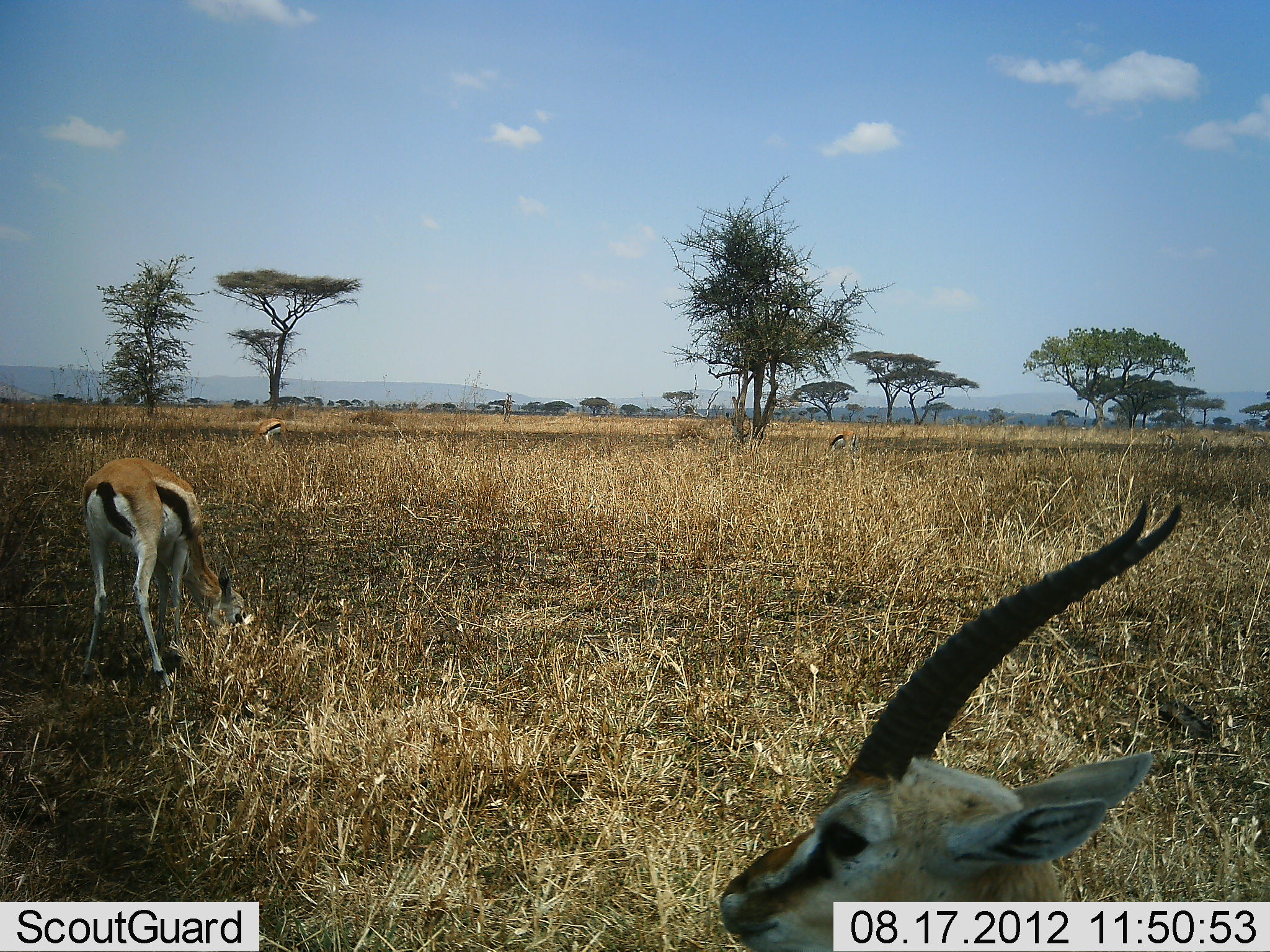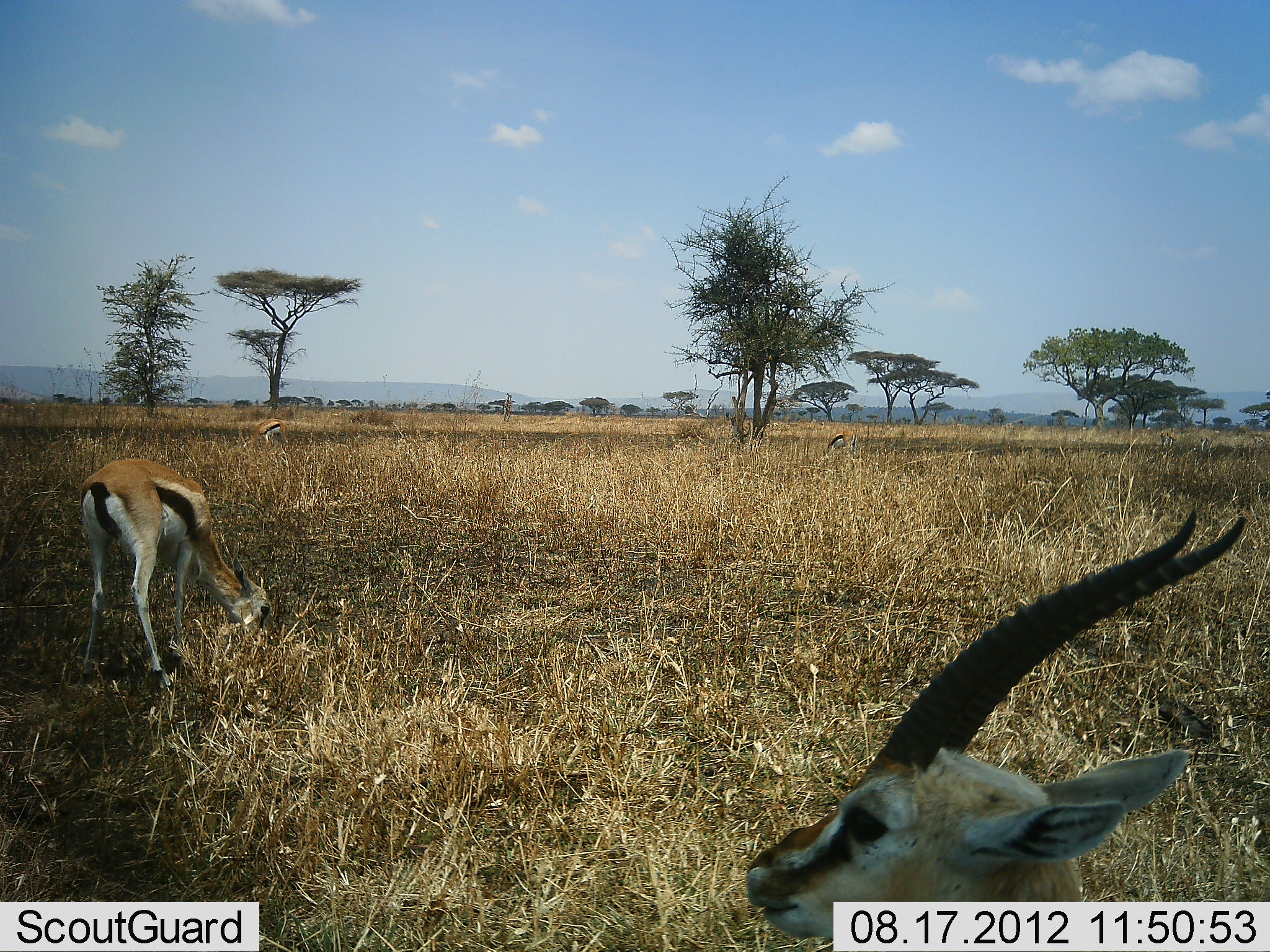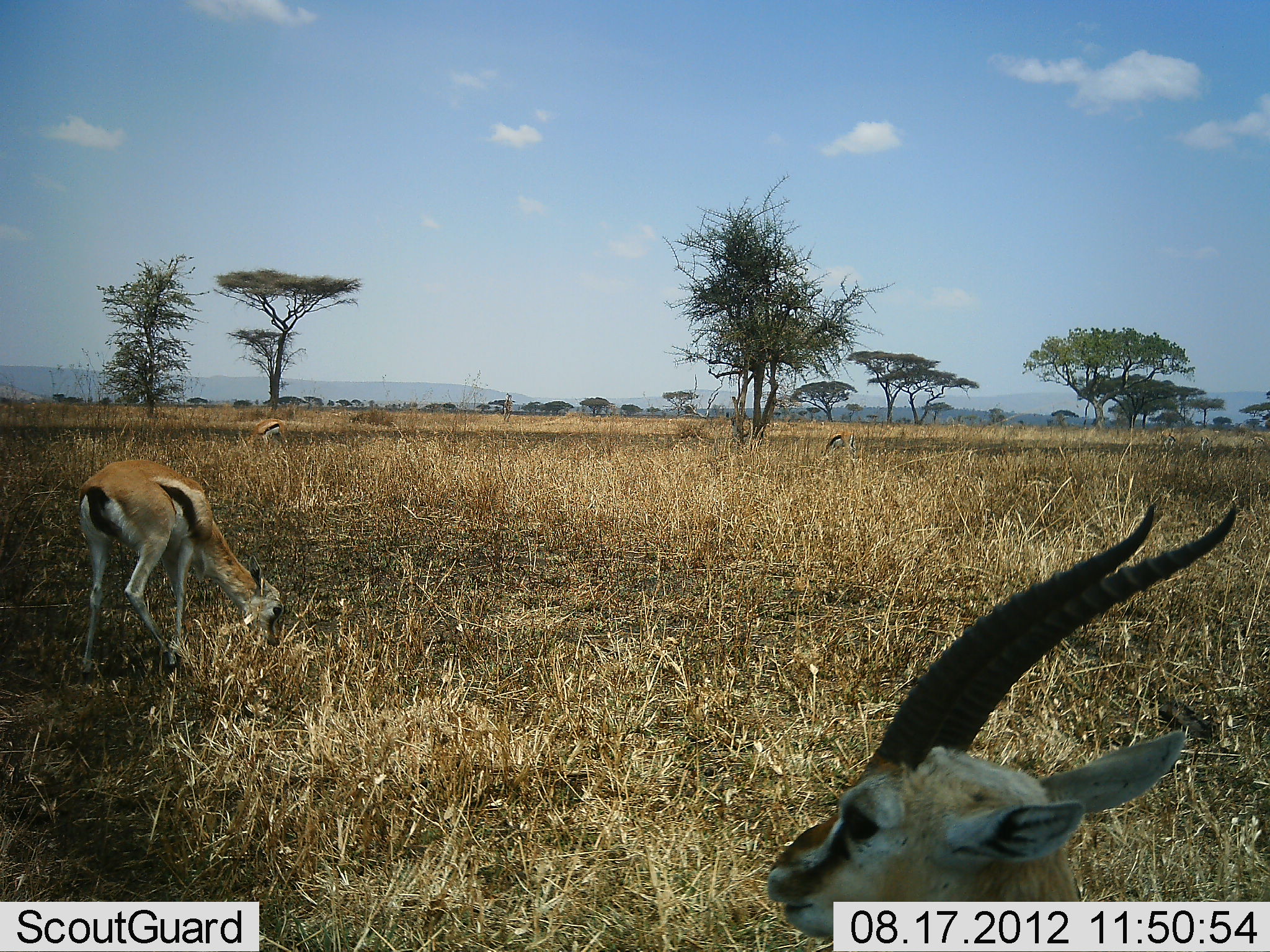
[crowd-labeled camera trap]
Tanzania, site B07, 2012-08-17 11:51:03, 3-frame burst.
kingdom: Animalia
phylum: Chordata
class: Mammalia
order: Artiodactyla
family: Bovidae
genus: Eudorcas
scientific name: Eudorcas thomsonii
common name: thomson's gazelle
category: gazellethomsons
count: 4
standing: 80%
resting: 10%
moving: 0%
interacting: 0%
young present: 0%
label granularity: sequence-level